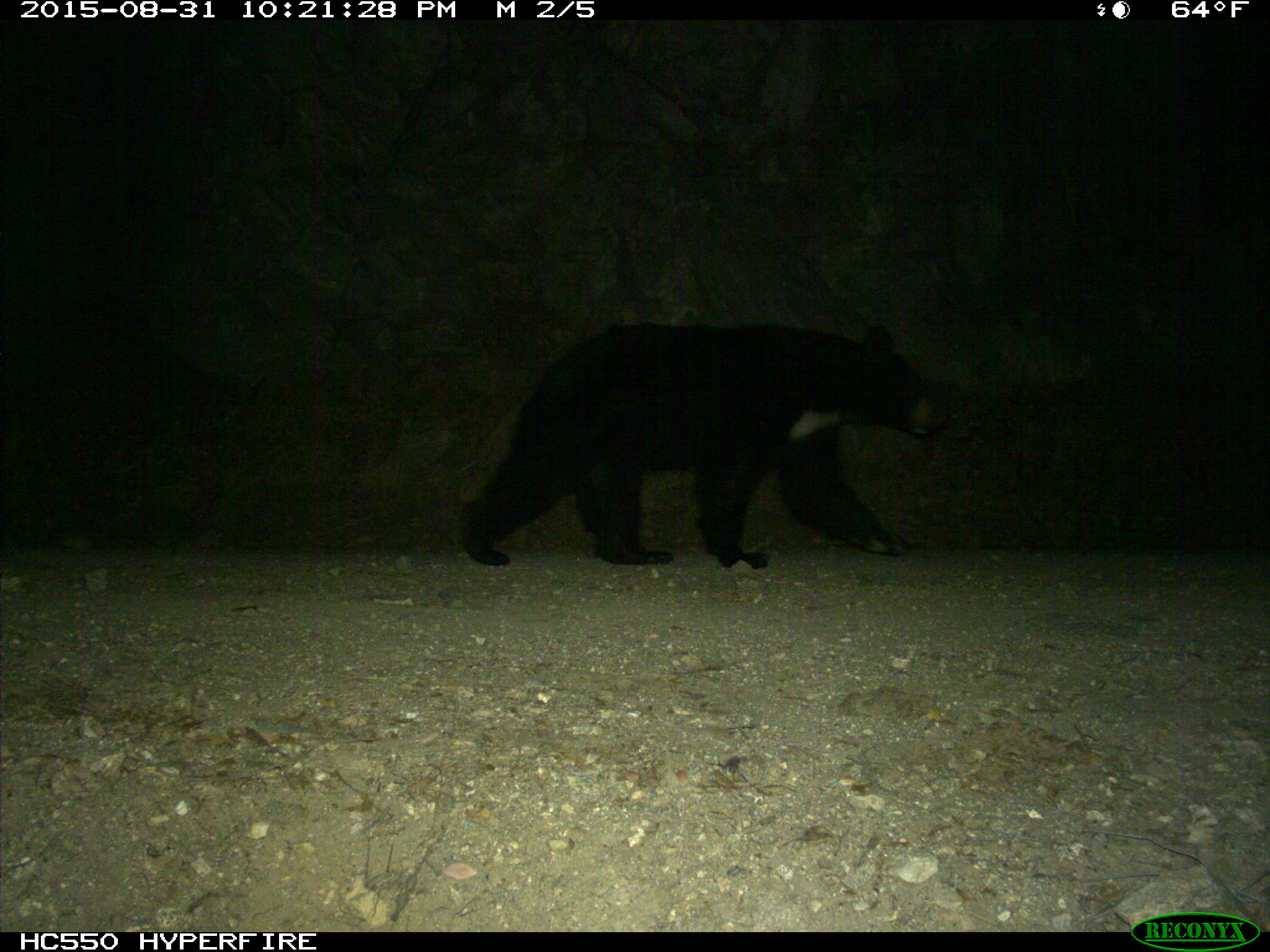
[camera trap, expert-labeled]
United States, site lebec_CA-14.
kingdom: Animalia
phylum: Chordata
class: Mammalia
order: Carnivora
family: Ursidae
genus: Ursus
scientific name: Ursus americanus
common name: american black bear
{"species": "Ursus americanus (american black bear)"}